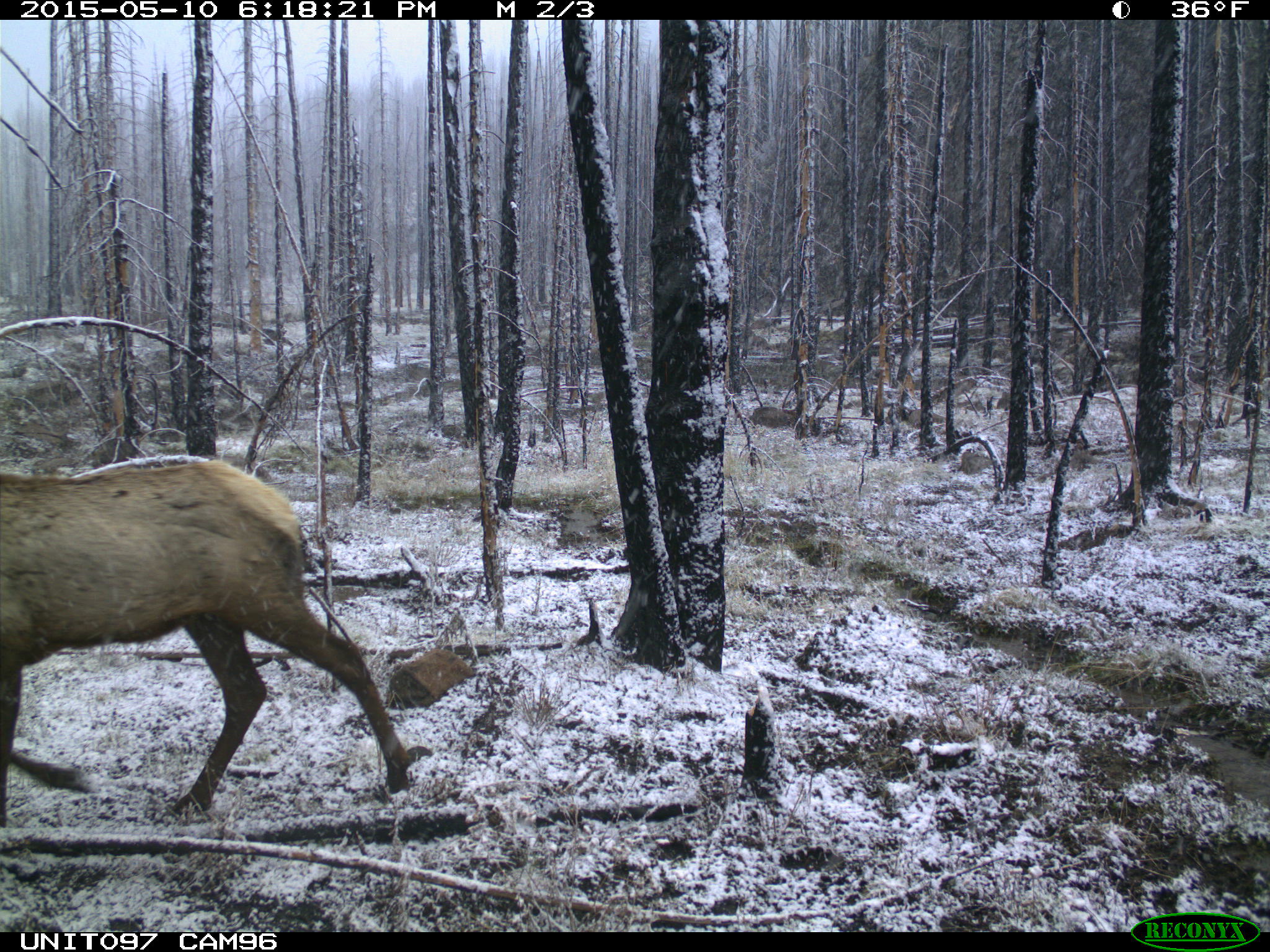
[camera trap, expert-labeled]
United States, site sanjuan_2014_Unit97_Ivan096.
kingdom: Animalia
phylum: Chordata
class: Mammalia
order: Artiodactyla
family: Cervidae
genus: Cervus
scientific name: Cervus elaphus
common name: red deer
Cervus elaphus (red deer).